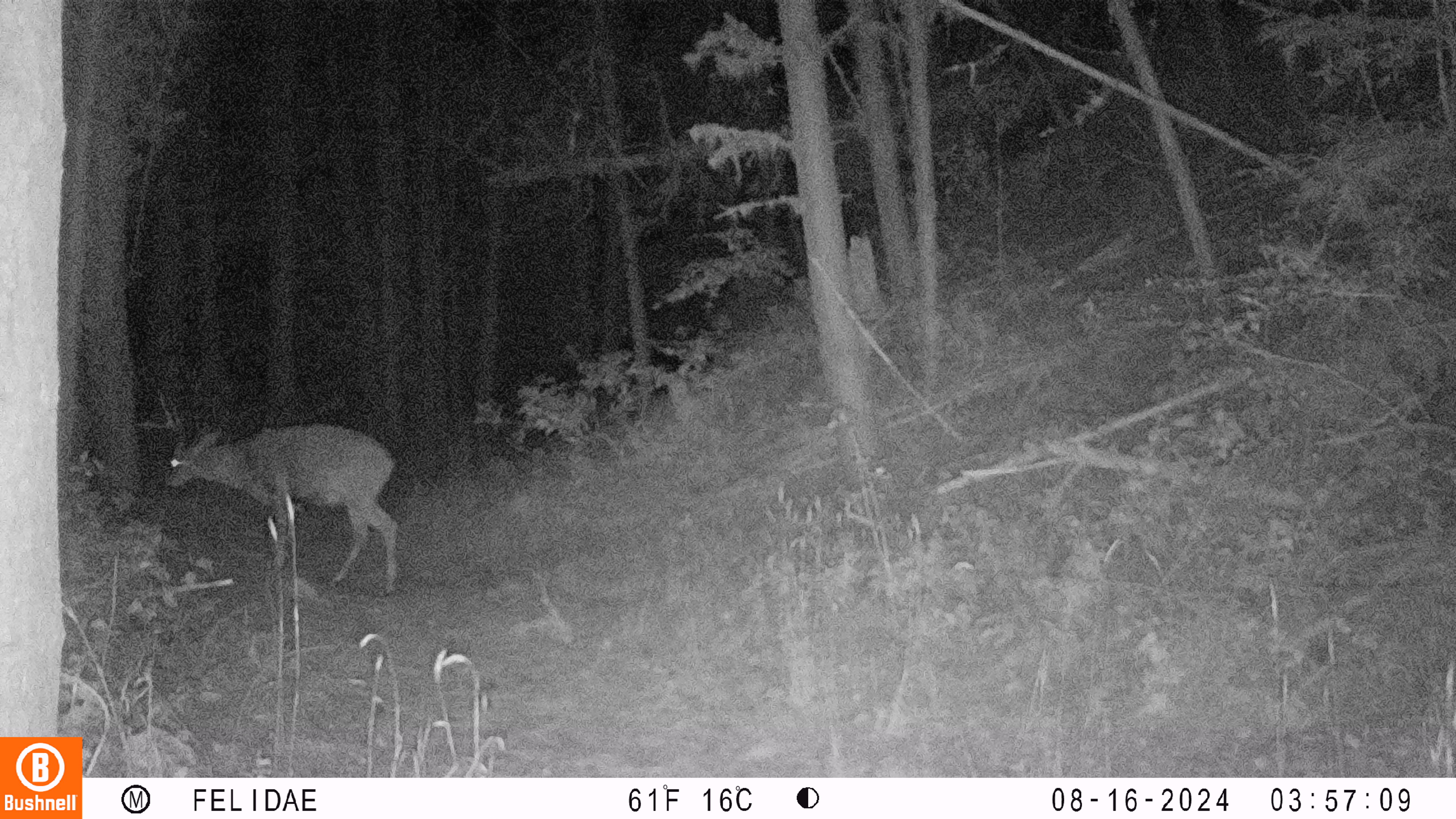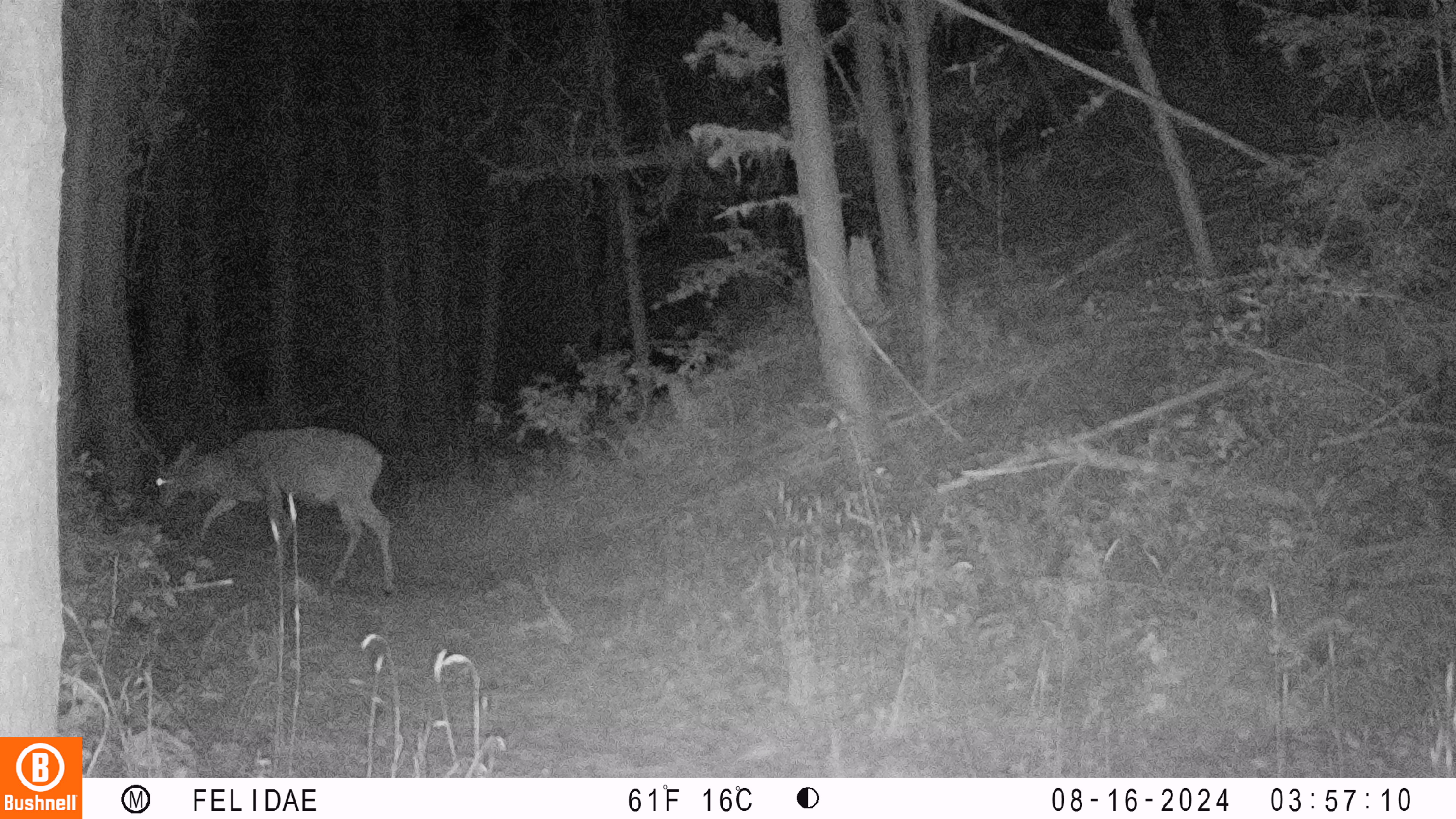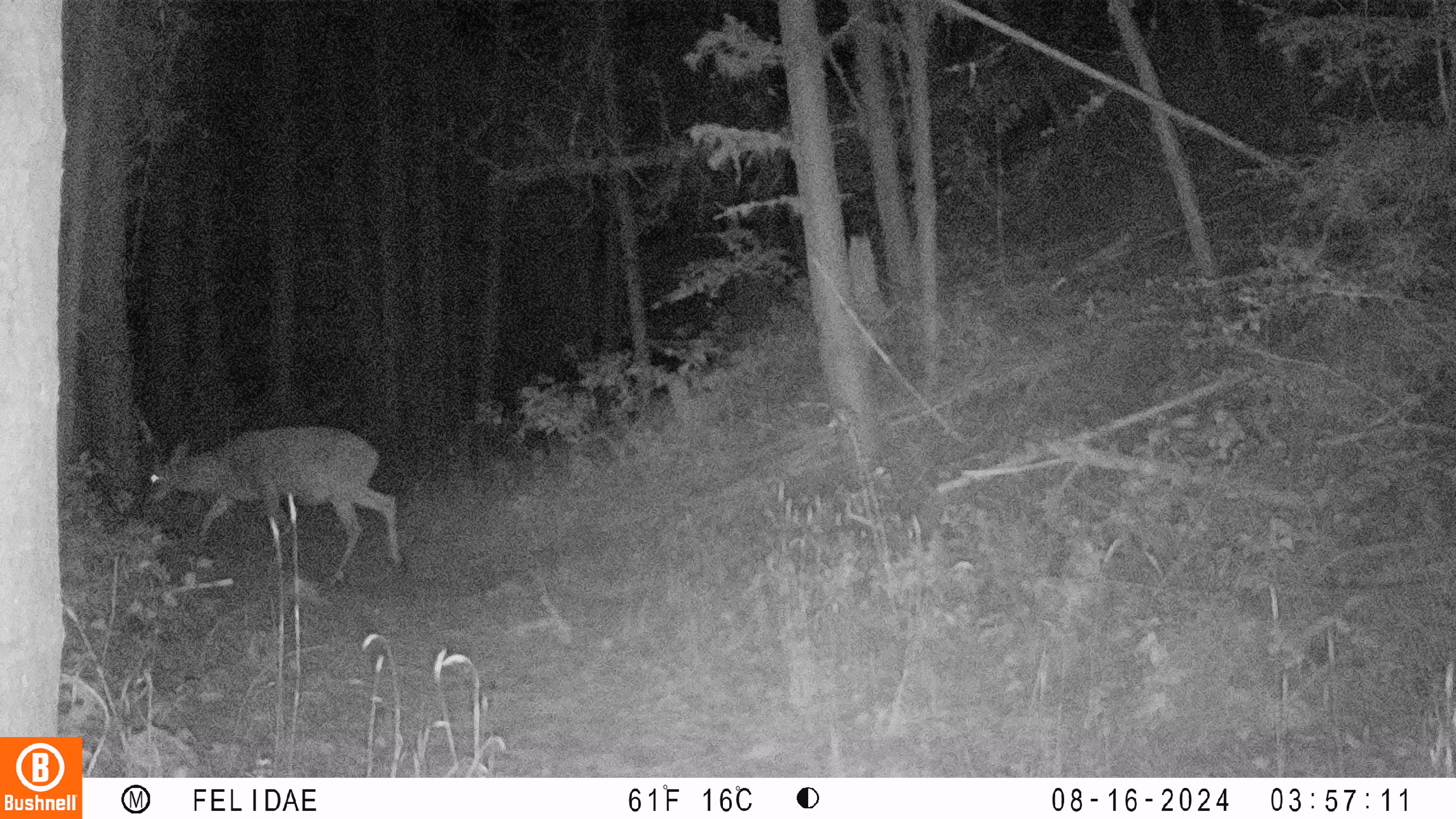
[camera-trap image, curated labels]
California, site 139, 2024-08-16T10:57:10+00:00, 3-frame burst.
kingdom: Animalia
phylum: Chordata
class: Mammalia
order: Artiodactyla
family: Cervidae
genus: Odocoileus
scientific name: Odocoileus hemionus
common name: mule deer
Mule deer (Odocoileus hemionus).